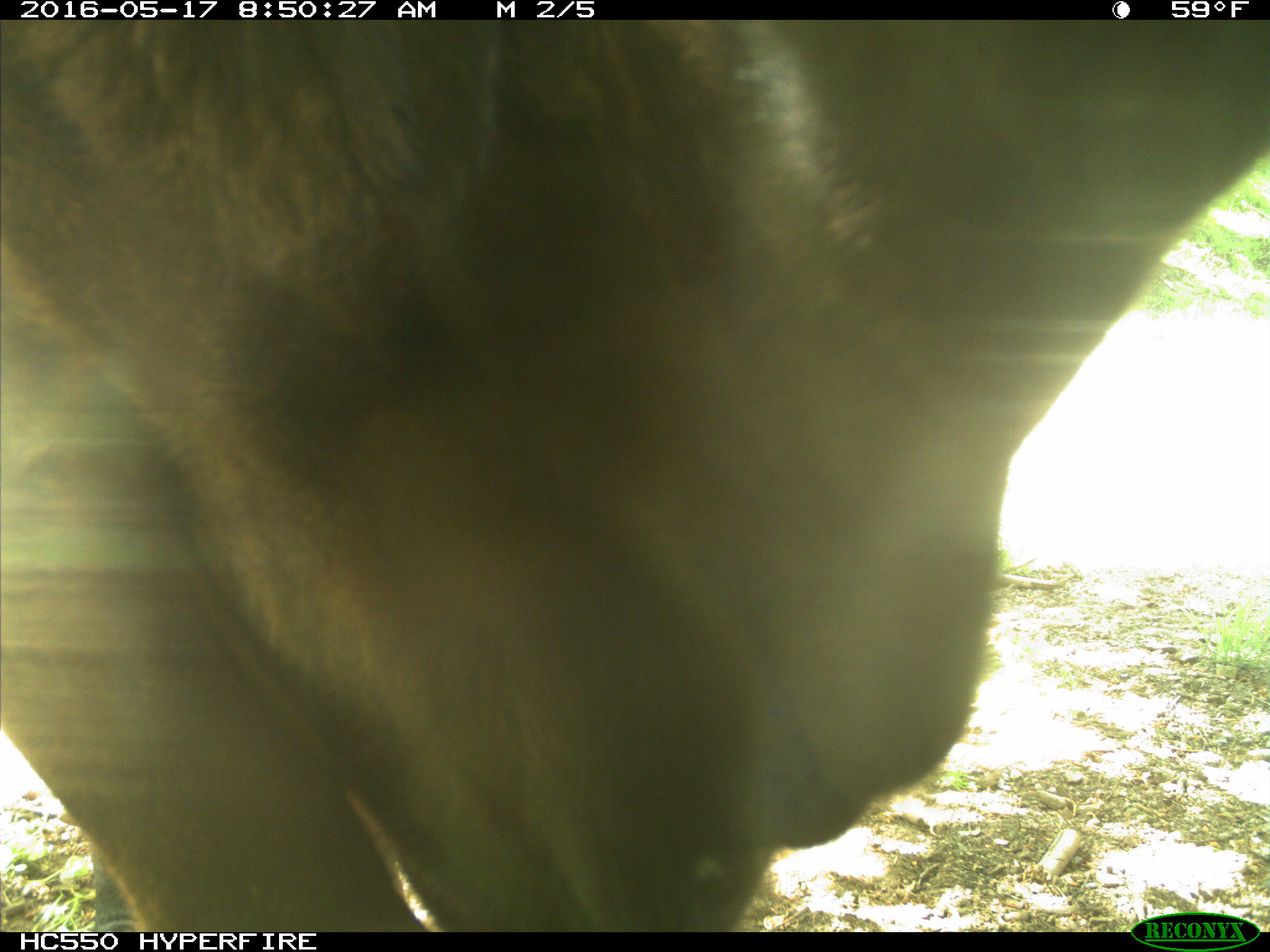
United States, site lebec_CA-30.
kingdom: Animalia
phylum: Chordata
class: Mammalia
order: Artiodactyla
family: Bovidae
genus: Bos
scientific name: Bos taurus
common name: domestic cow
Bos taurus (domestic cow).